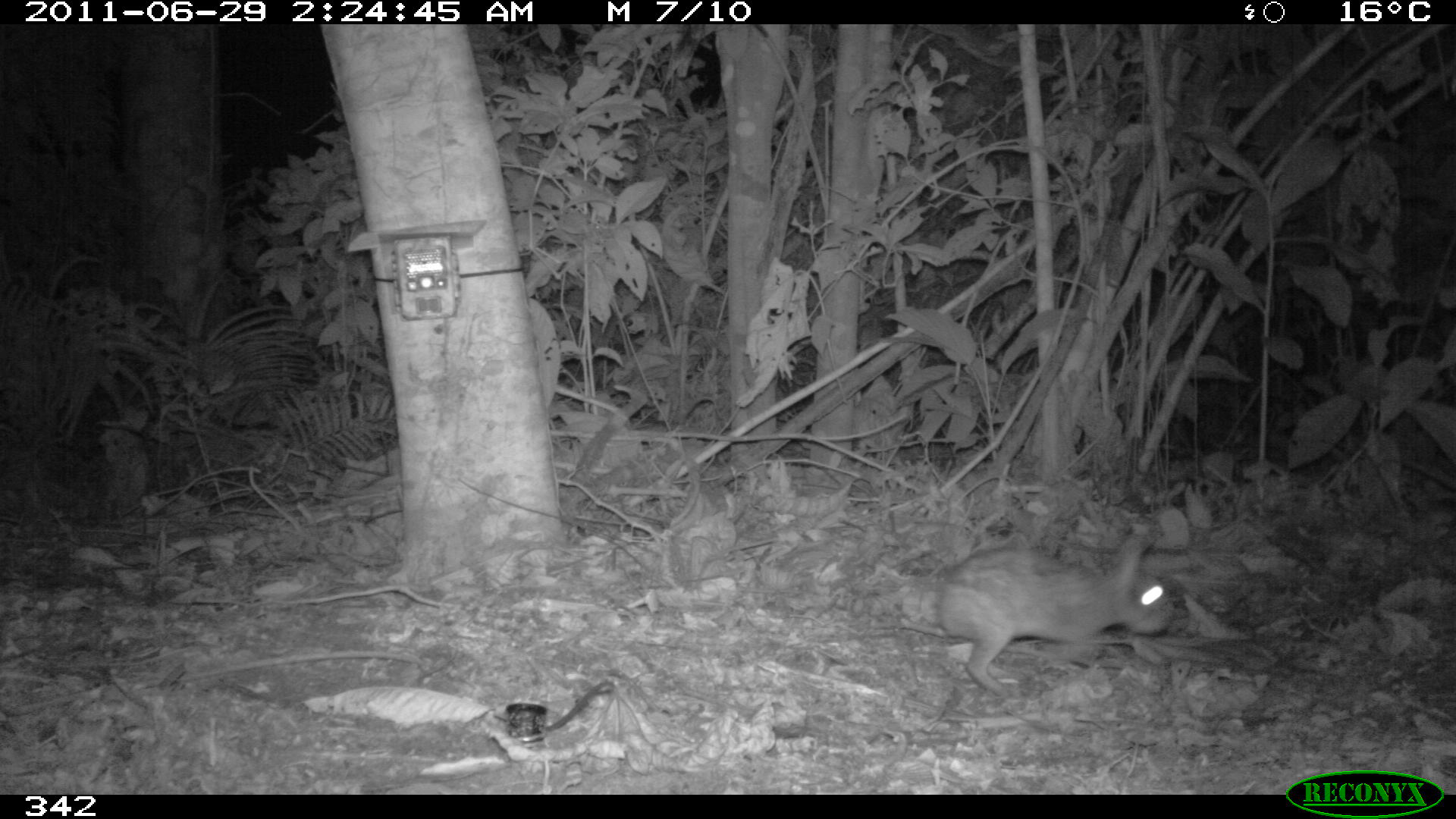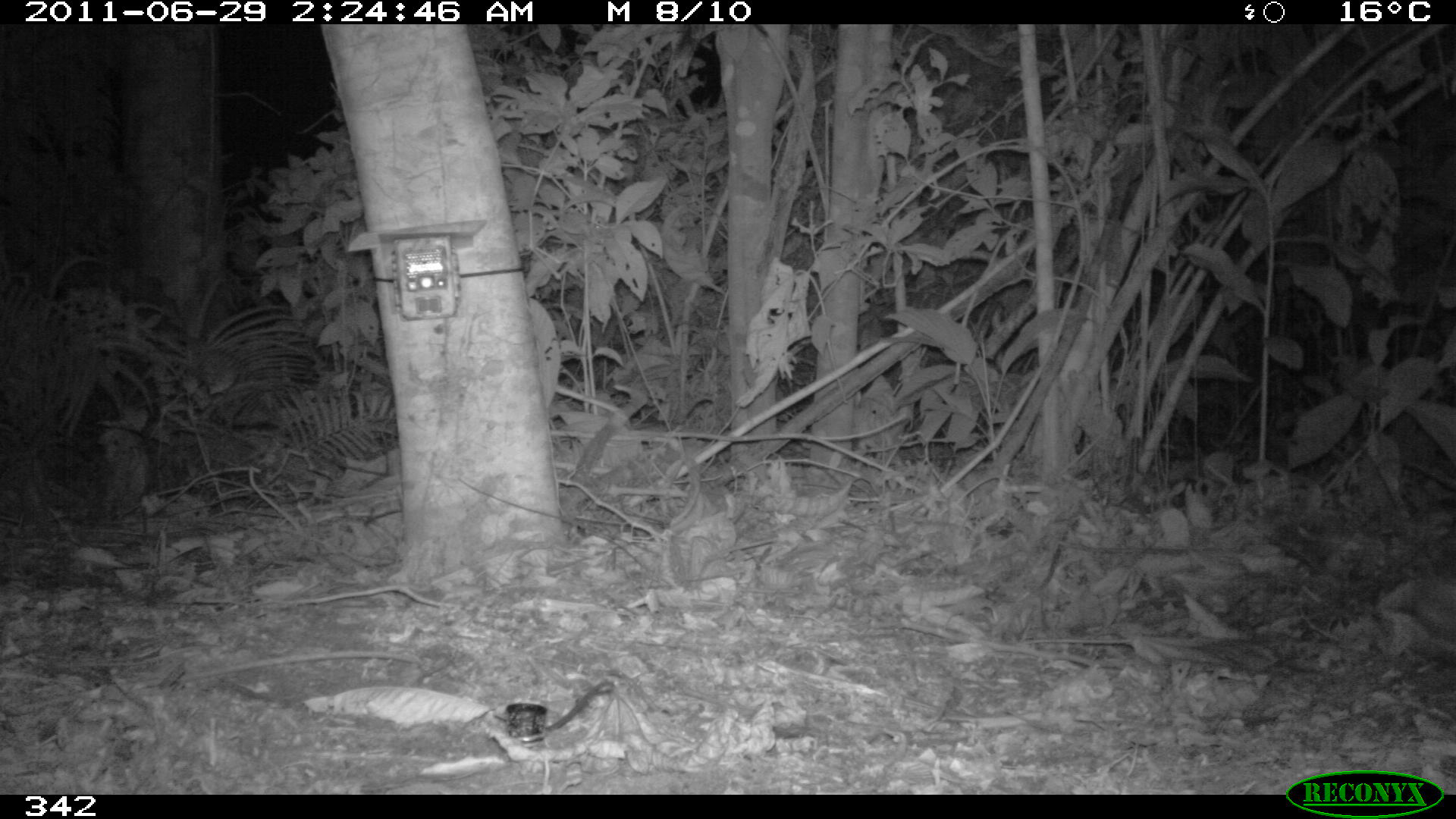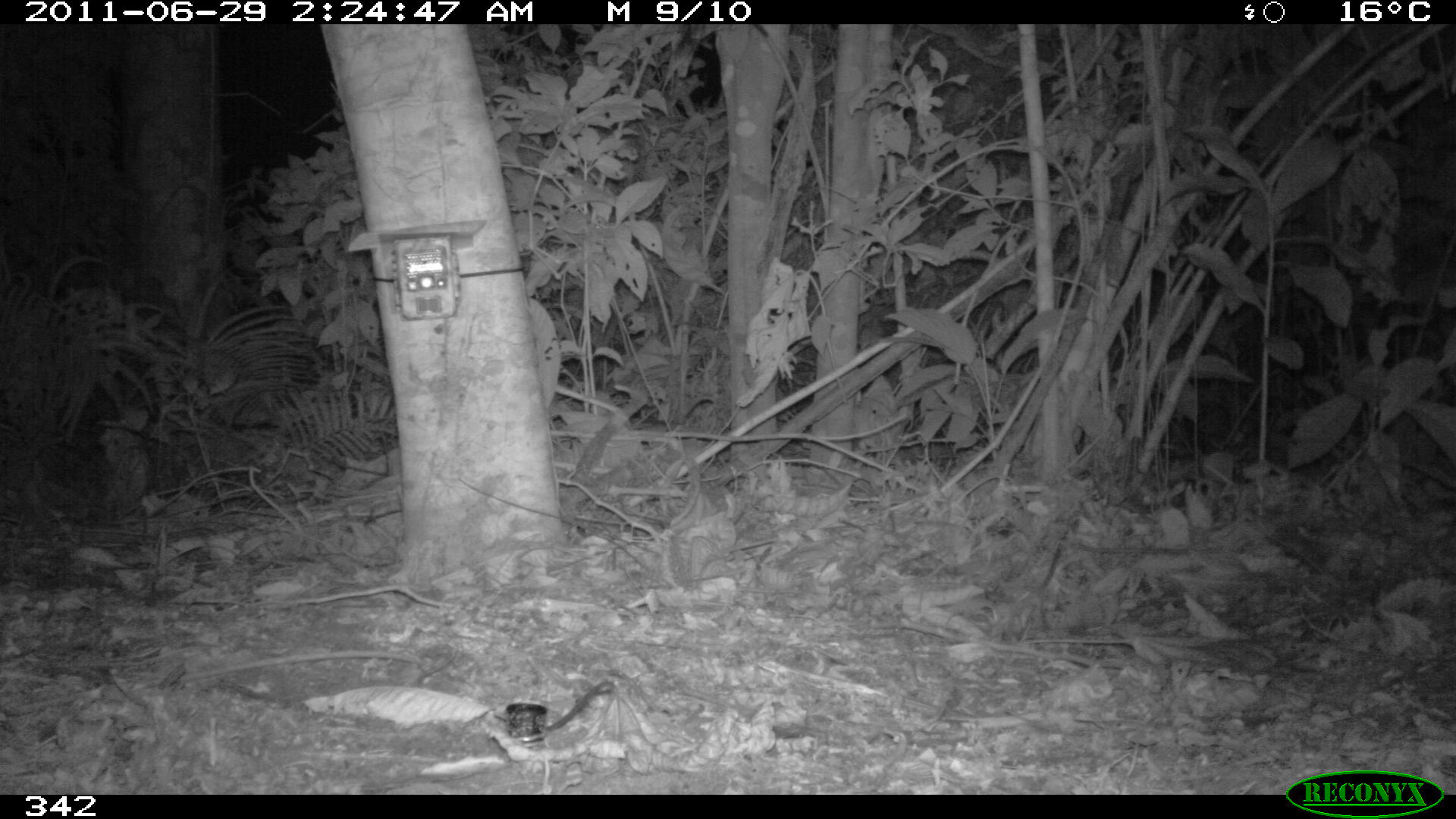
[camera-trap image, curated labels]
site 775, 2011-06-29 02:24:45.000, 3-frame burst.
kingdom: Animalia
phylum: Chordata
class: Mammalia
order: Lagomorpha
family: Leporidae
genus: Sylvilagus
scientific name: Sylvilagus brasiliensis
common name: tapeti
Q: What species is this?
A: Sylvilagus brasiliensis (tapeti).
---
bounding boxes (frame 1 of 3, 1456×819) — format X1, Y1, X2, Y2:
sylvilagus brasiliensis: 936, 533, 1174, 698